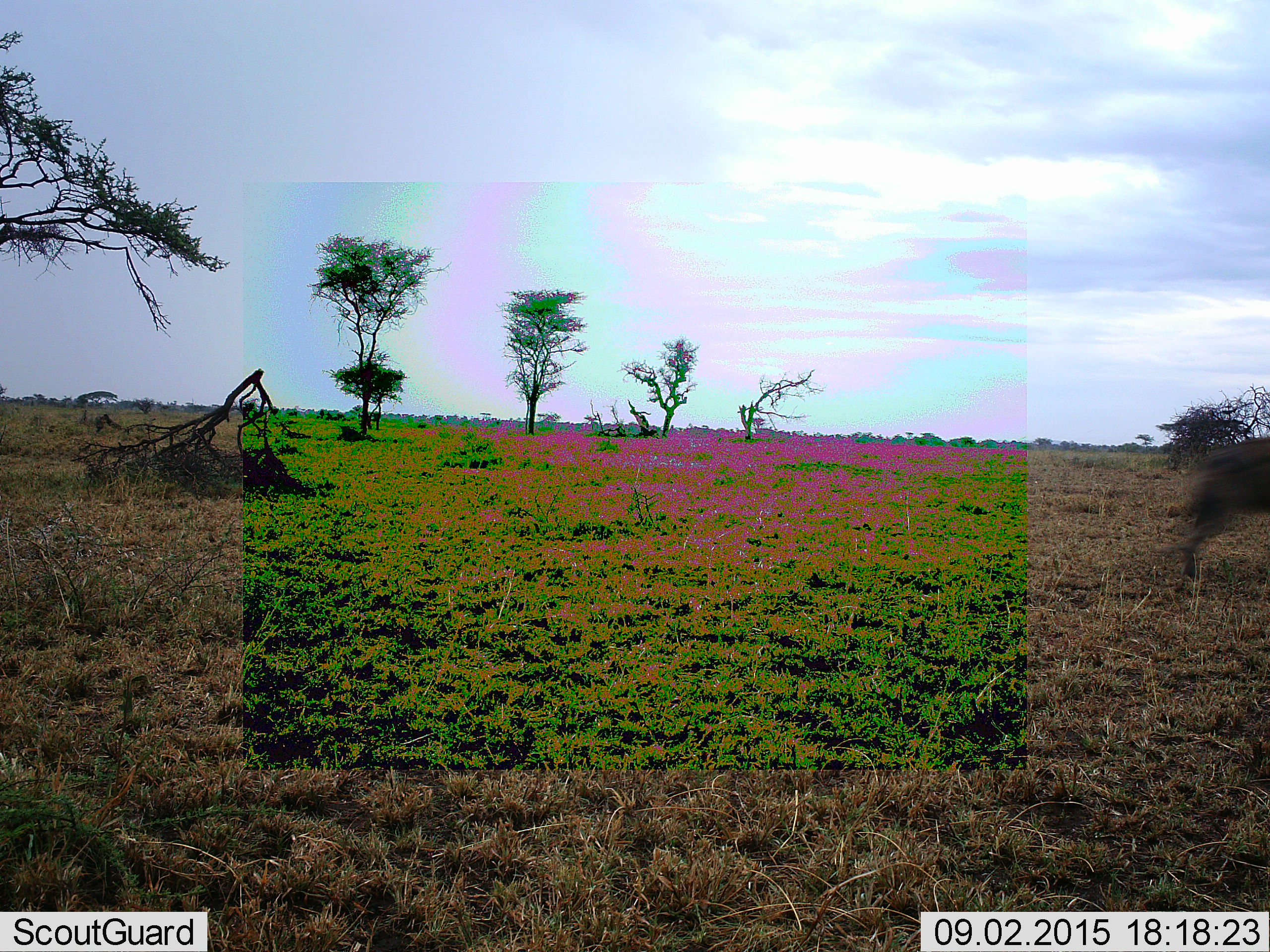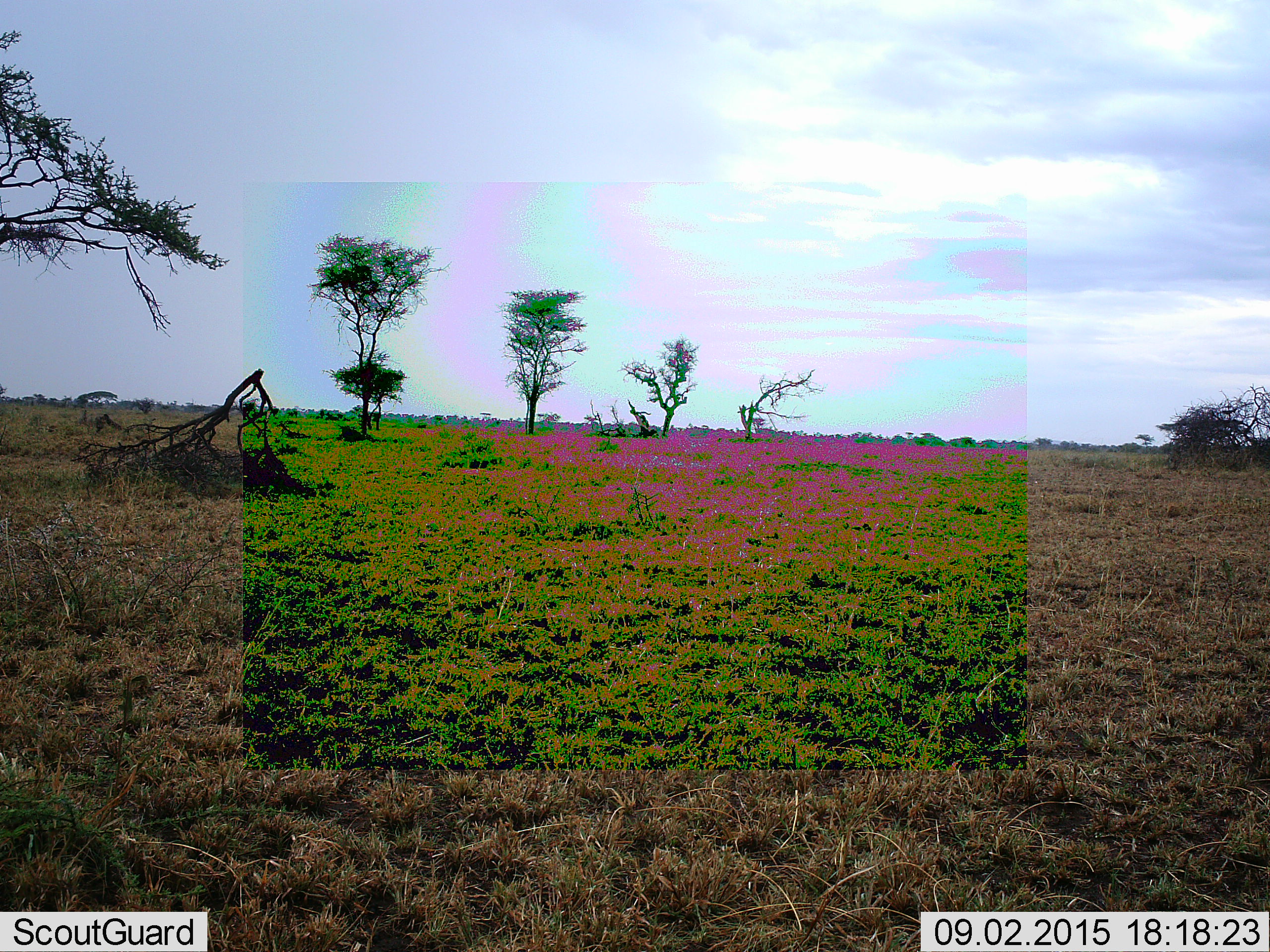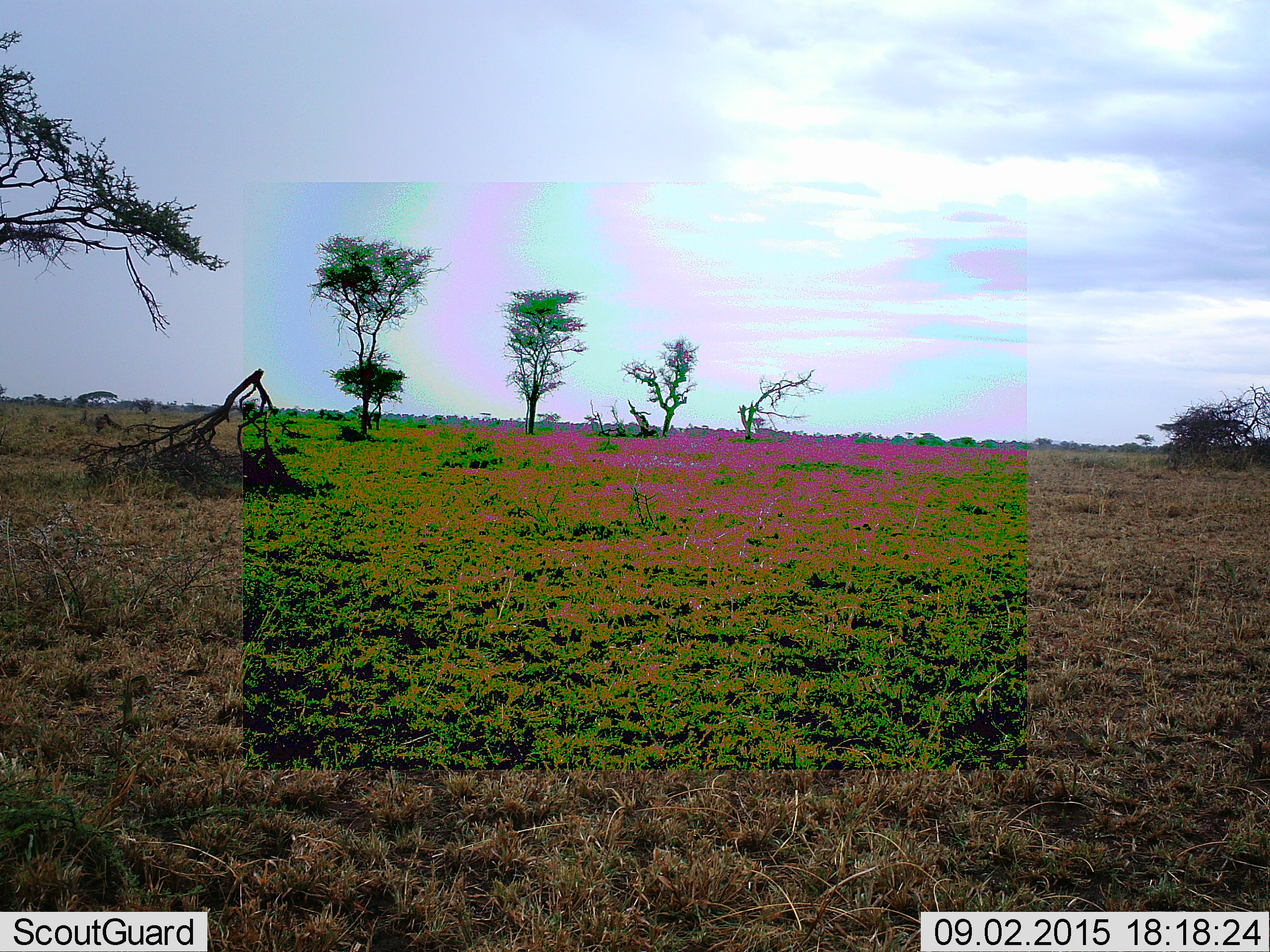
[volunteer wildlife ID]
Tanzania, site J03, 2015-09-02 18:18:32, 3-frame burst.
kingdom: Animalia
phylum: Chordata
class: Mammalia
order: Artiodactyla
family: Bovidae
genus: Kobus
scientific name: Kobus ellipsiprymnus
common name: waterbuck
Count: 1.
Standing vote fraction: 0%.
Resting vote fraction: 0%.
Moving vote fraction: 100%.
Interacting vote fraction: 0%.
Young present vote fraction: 0%.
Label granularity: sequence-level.